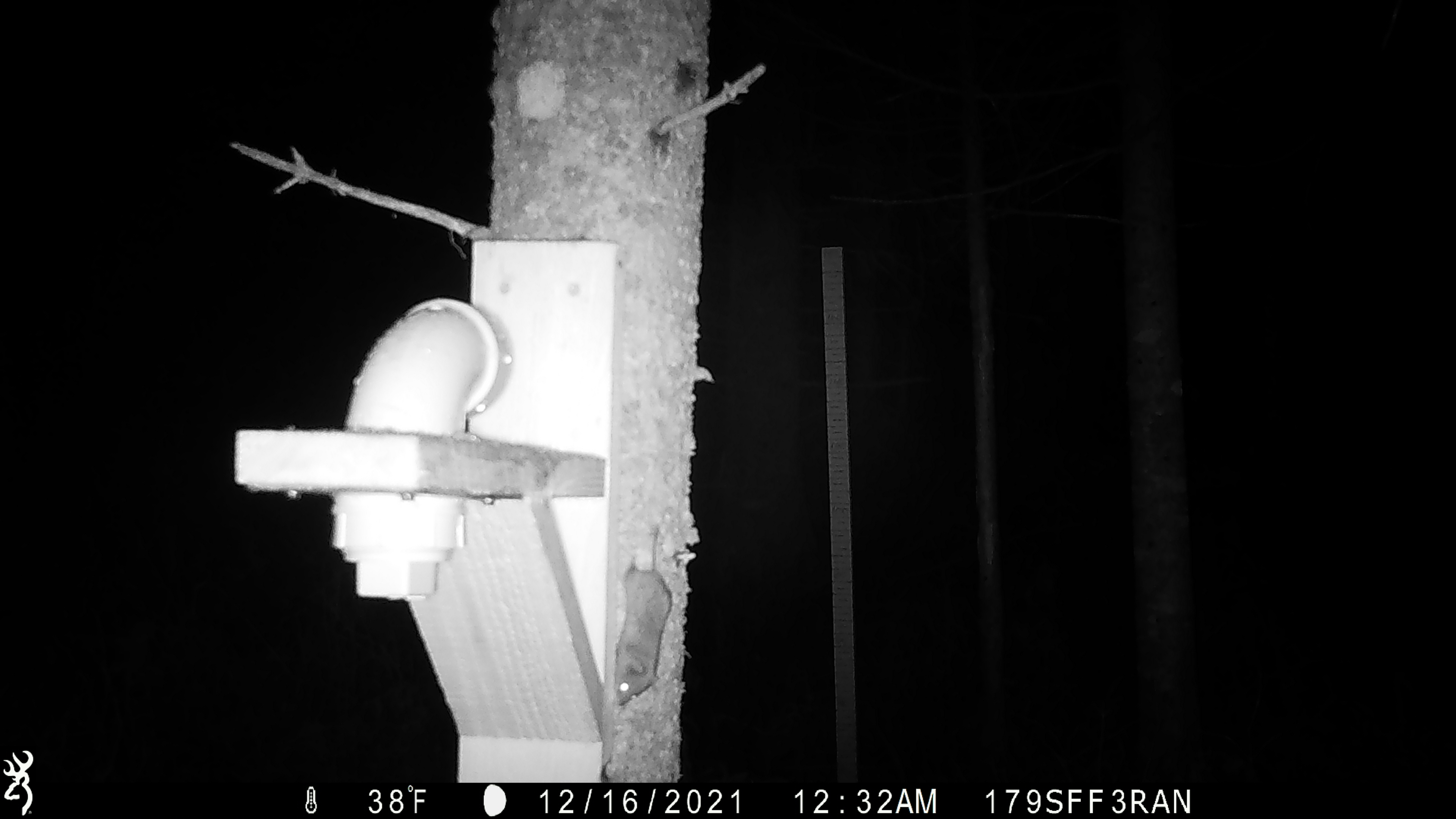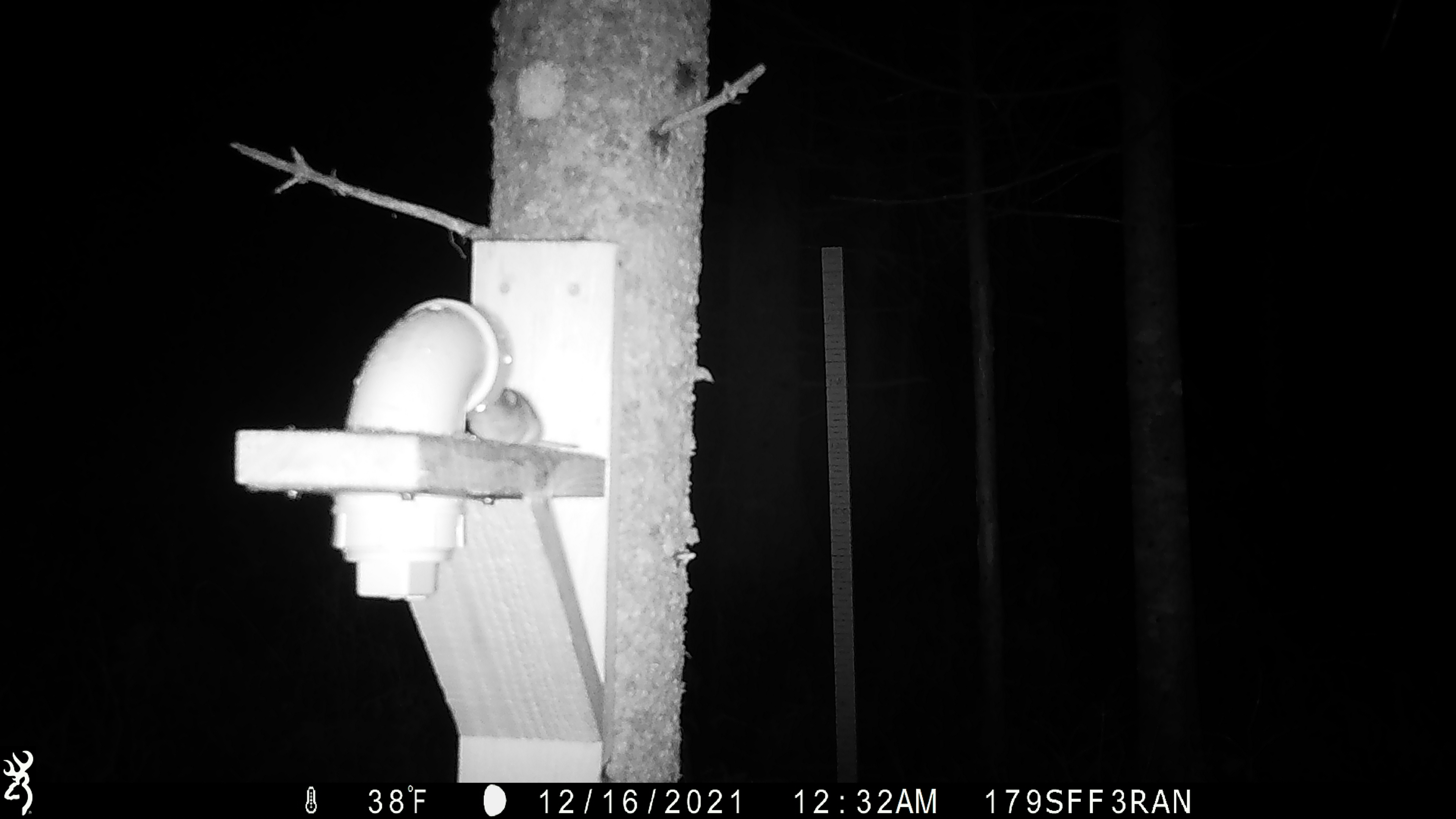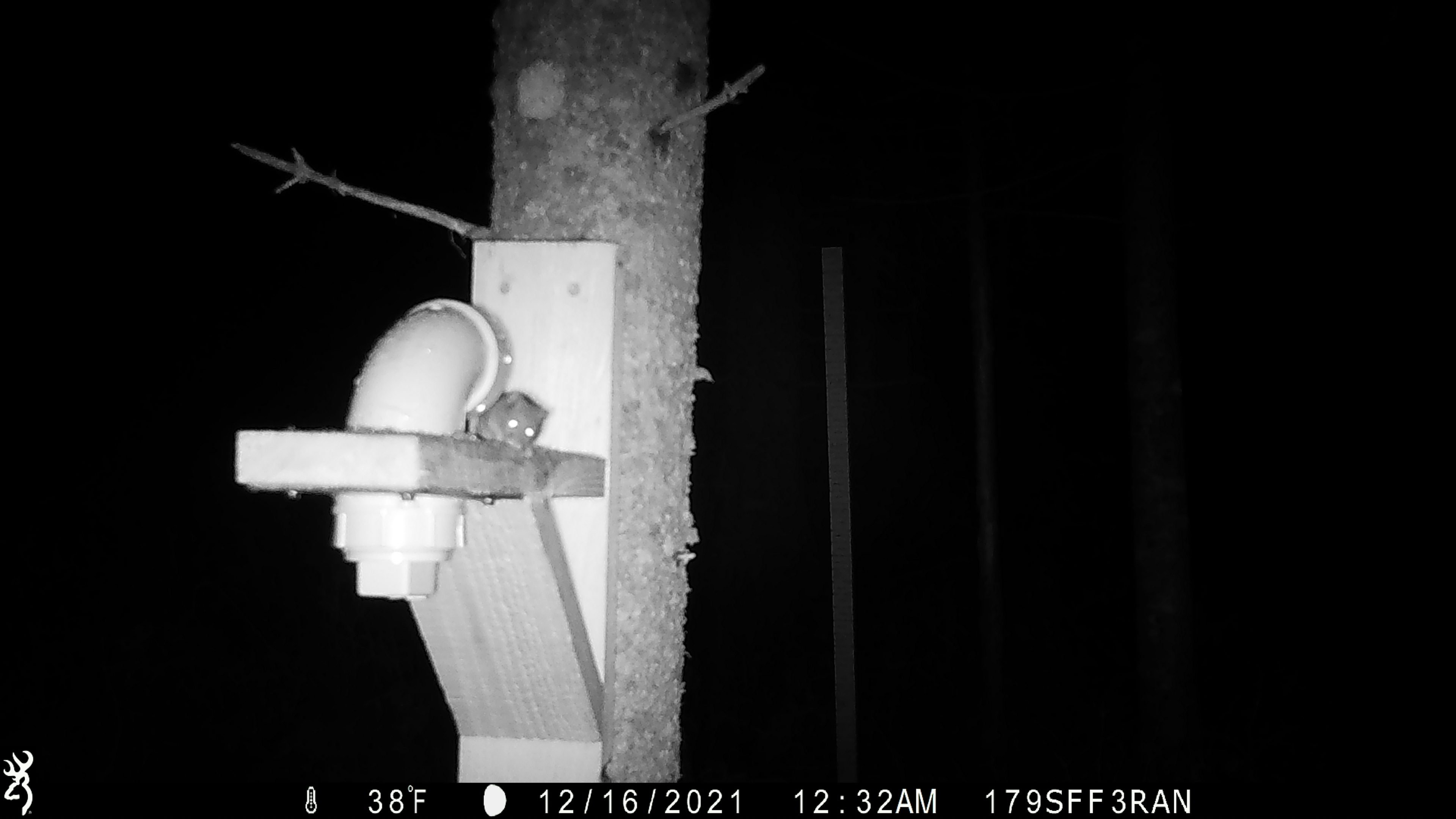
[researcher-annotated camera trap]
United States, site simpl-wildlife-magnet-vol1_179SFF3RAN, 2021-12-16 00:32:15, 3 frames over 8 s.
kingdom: Animalia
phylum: Chordata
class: Mammalia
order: Rodentia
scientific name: Rodentia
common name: mouse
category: mouse sp.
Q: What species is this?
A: Mouse sp. (mouse) (Rodentia).